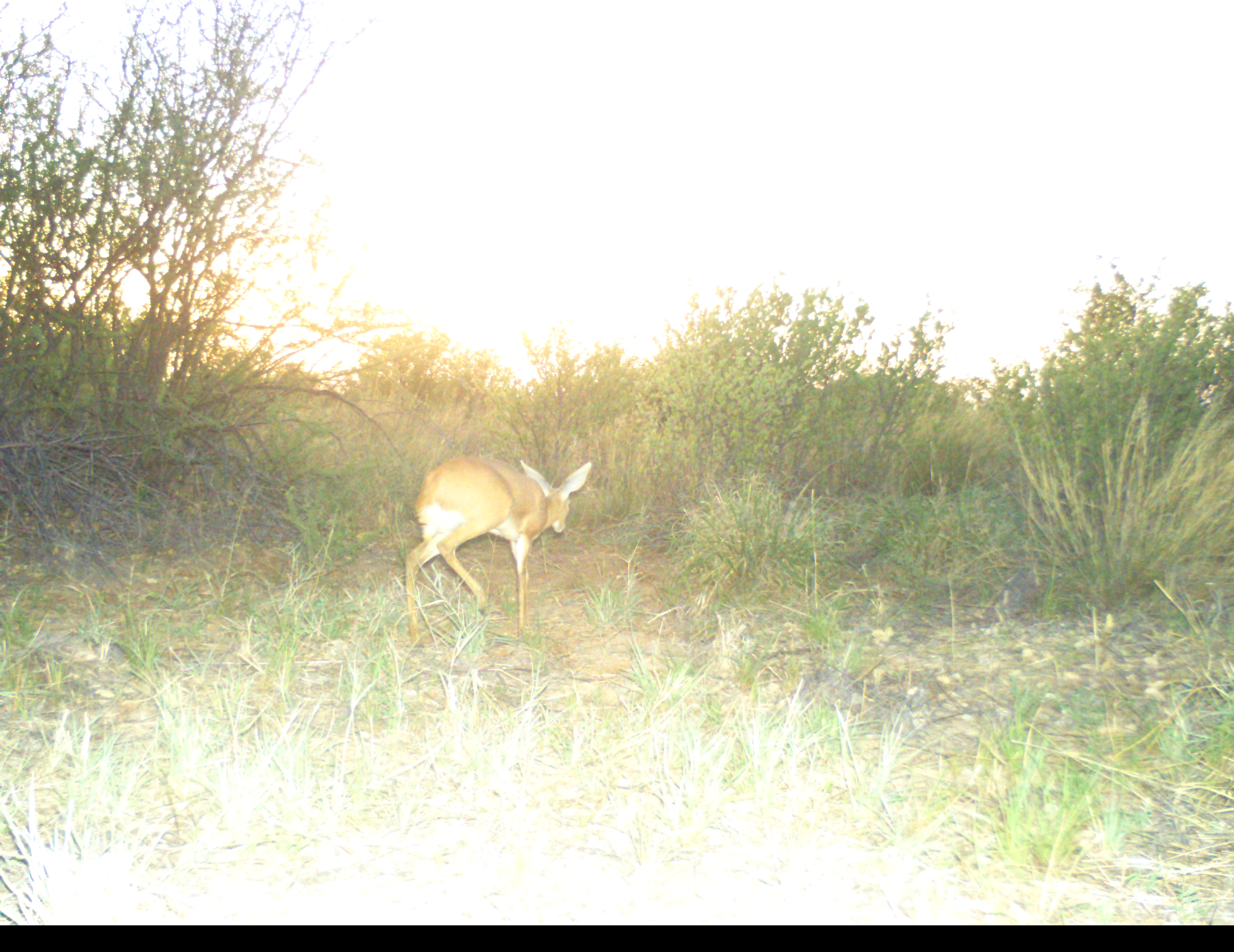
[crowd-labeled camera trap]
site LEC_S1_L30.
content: unidentified animal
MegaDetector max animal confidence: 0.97